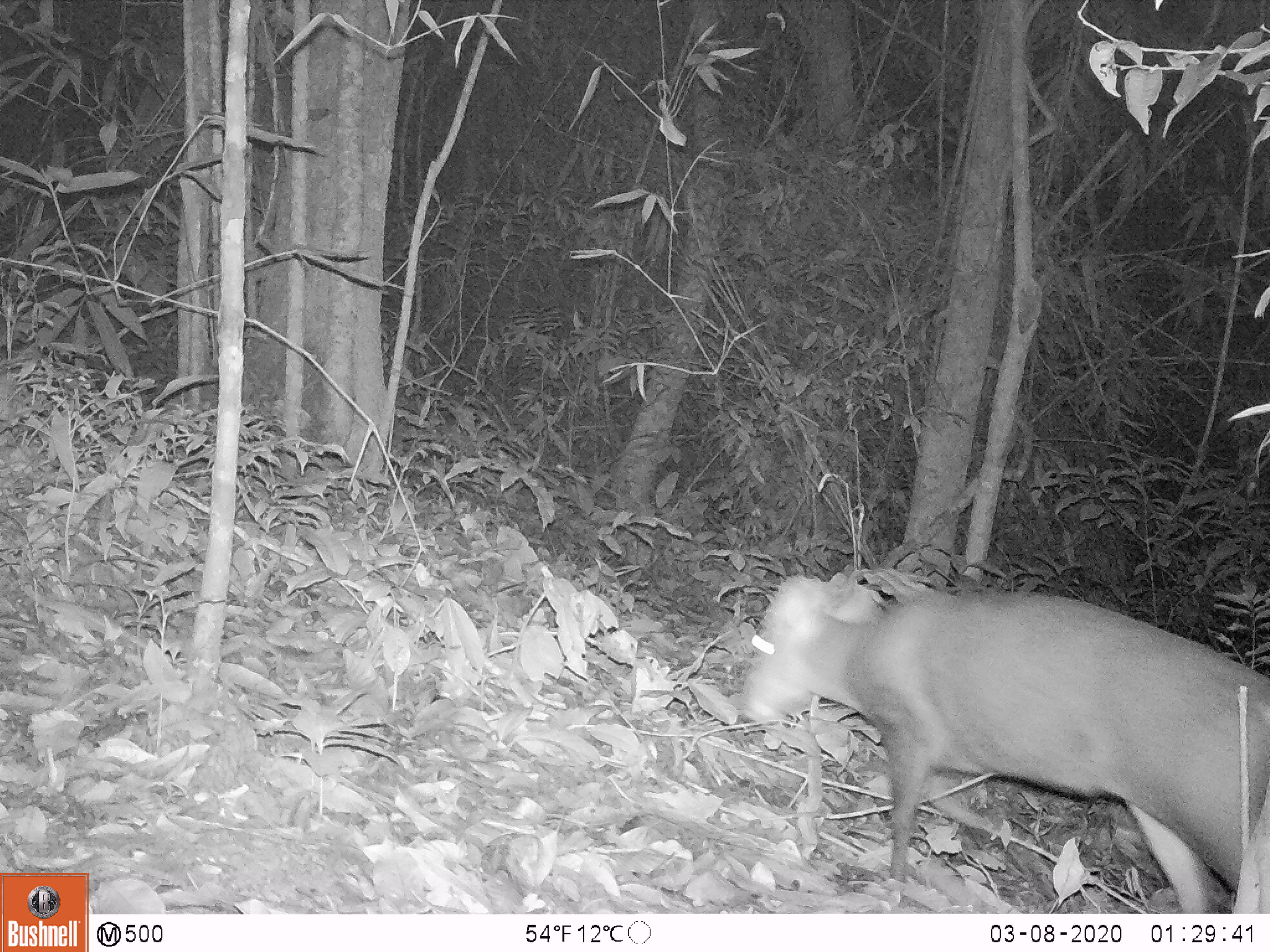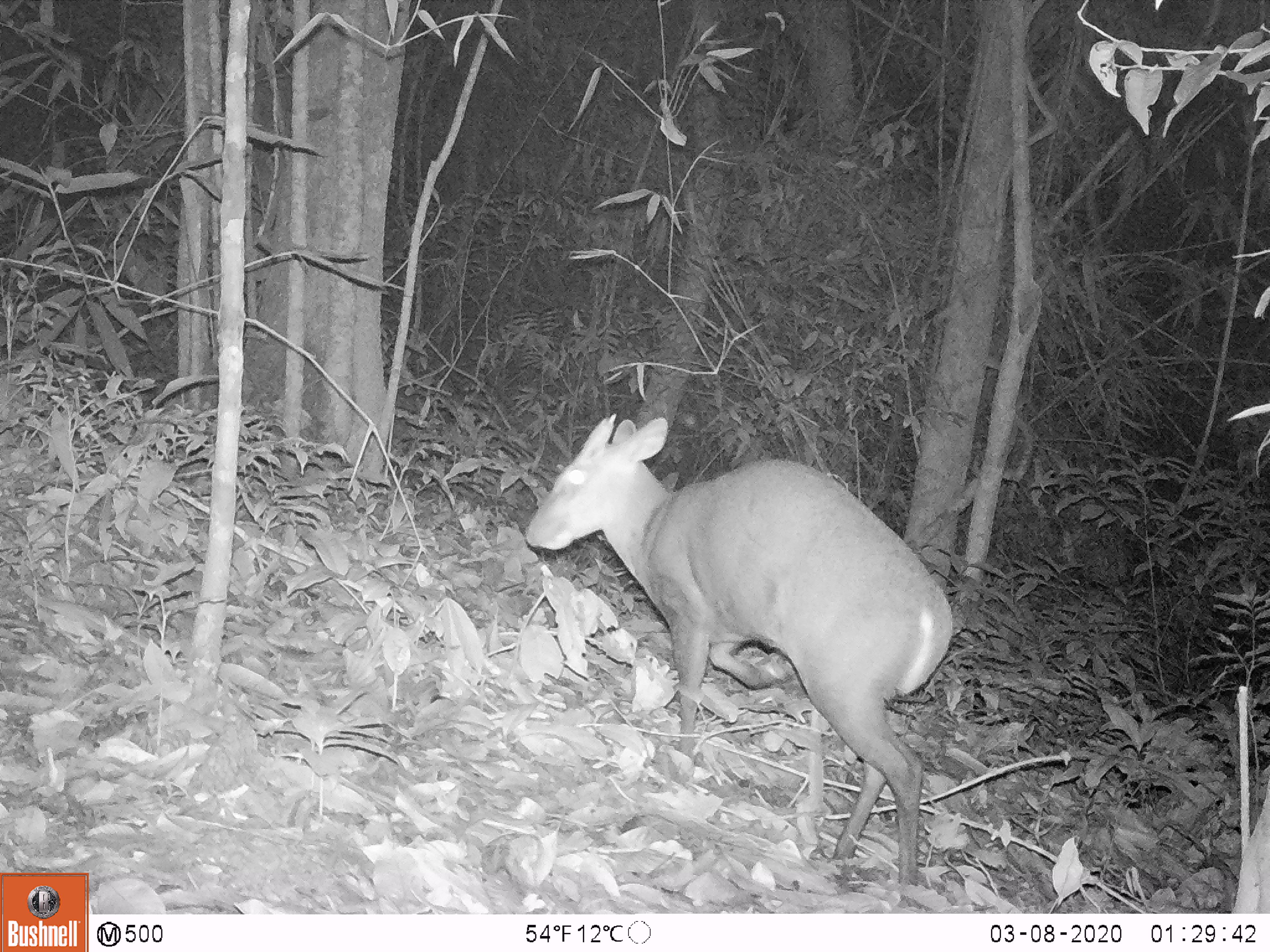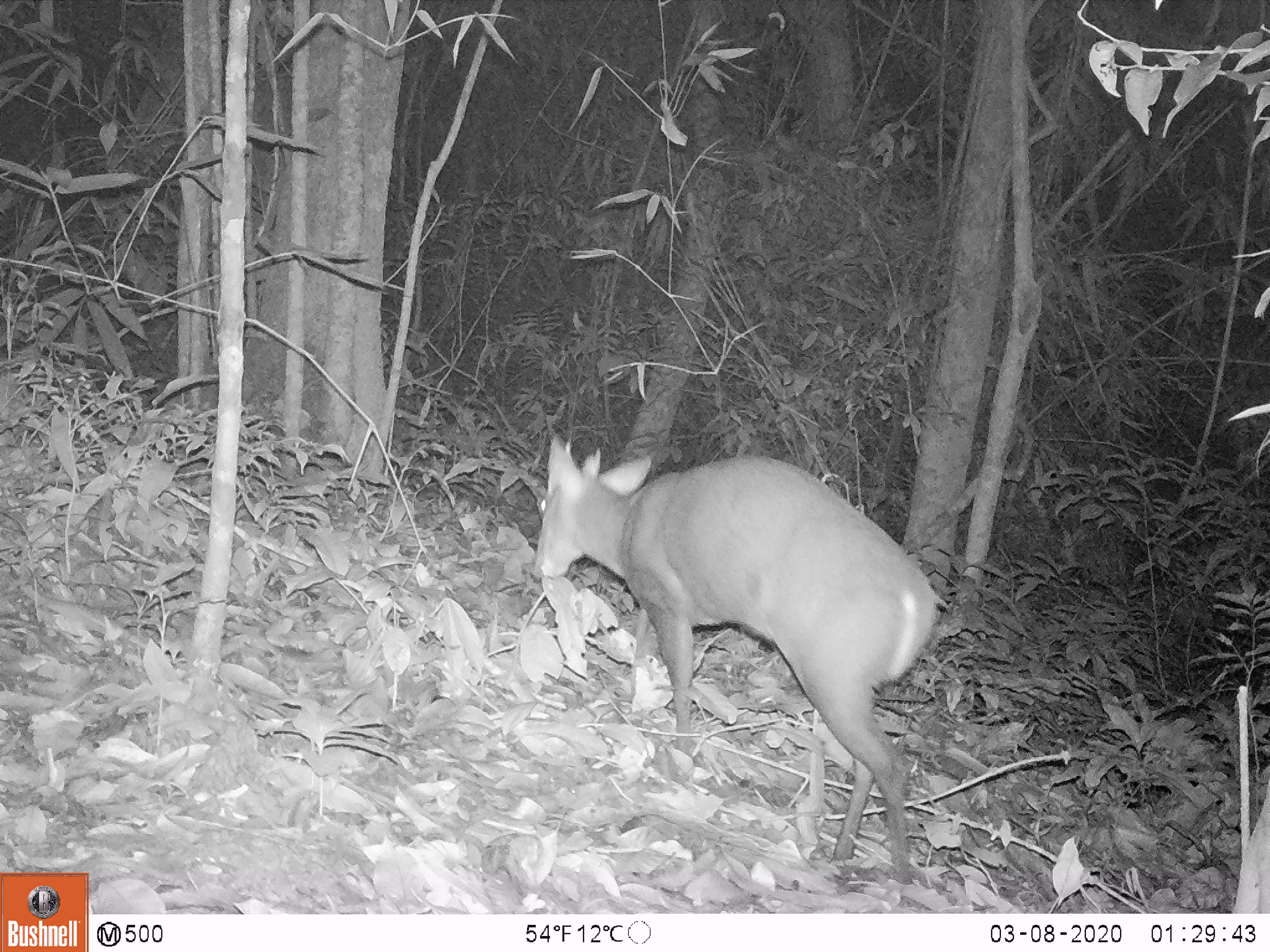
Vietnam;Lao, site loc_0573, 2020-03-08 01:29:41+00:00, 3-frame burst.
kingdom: Animalia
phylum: Chordata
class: Mammalia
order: Artiodactyla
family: Cervidae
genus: Muntiacus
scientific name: Muntiacus rooseveltorum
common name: roosevelt's muntjac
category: roosevelts muntjac group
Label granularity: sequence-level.